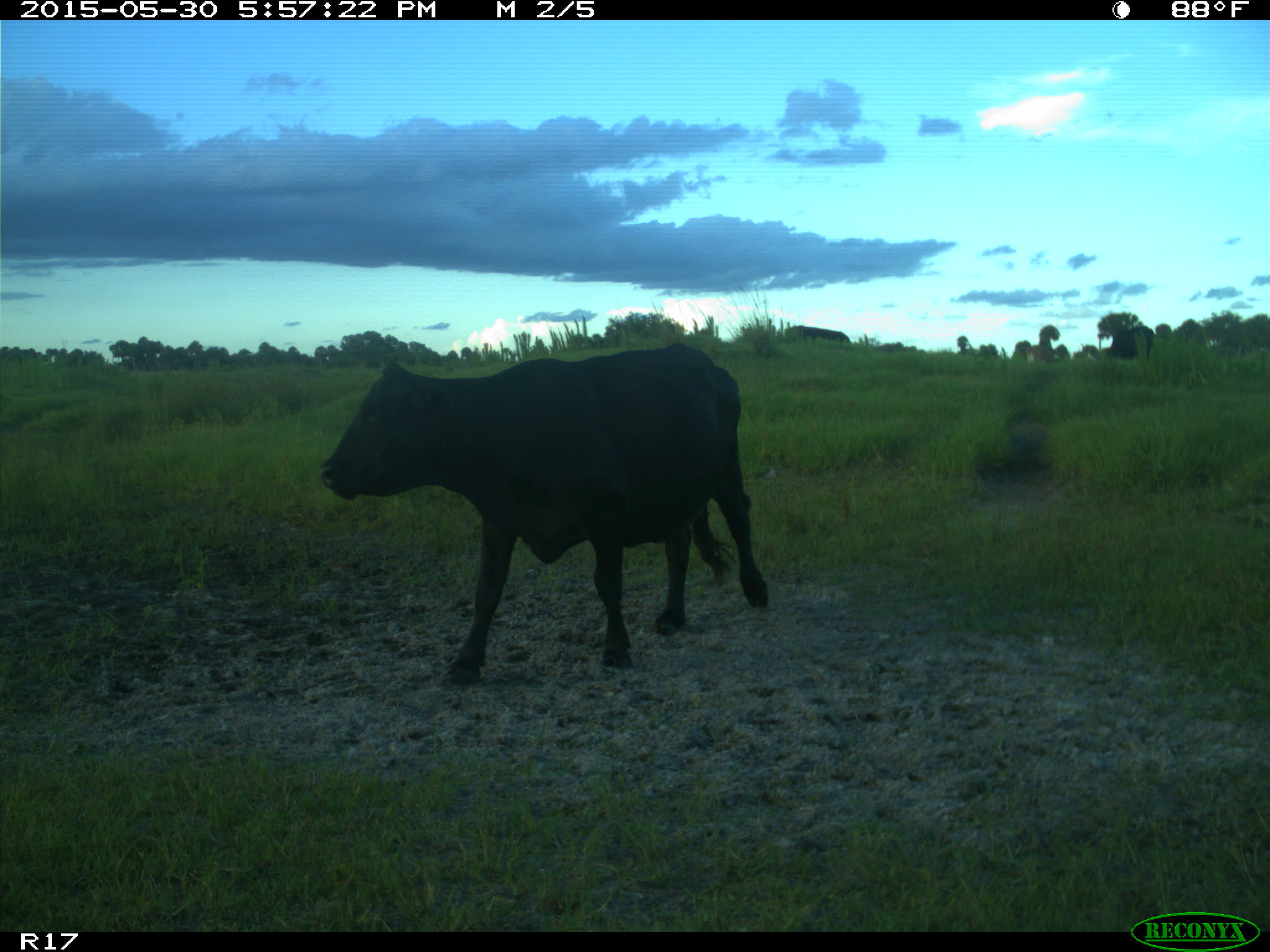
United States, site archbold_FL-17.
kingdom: Animalia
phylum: Chordata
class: Mammalia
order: Artiodactyla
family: Bovidae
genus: Bos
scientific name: Bos taurus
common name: domestic cow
Bos taurus (domestic cow).